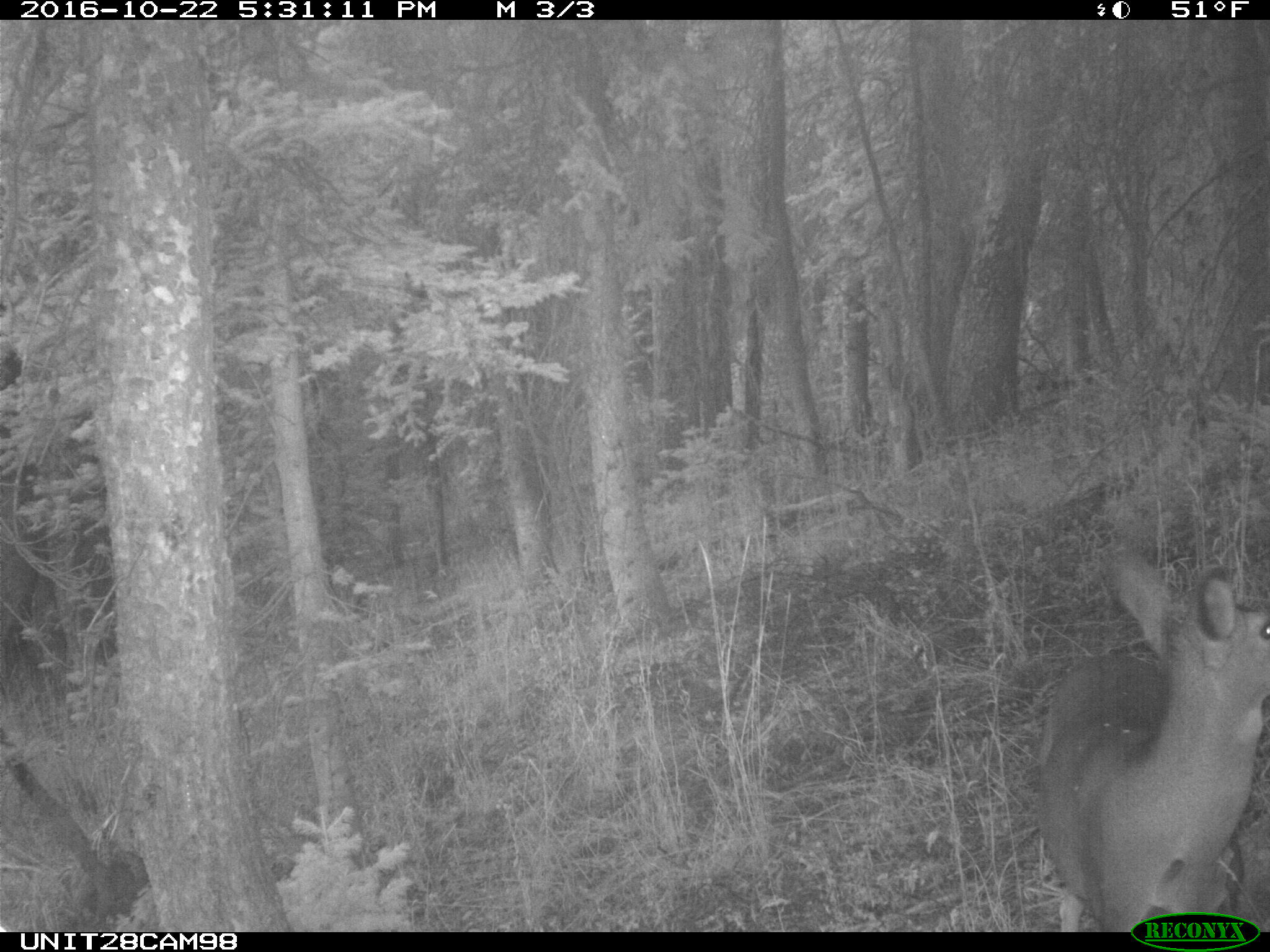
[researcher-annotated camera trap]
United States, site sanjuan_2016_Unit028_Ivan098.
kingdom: Animalia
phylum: Chordata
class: Mammalia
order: Artiodactyla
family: Cervidae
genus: Odocoileus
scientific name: Odocoileus hemionus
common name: mule deer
Odocoileus hemionus (mule deer).